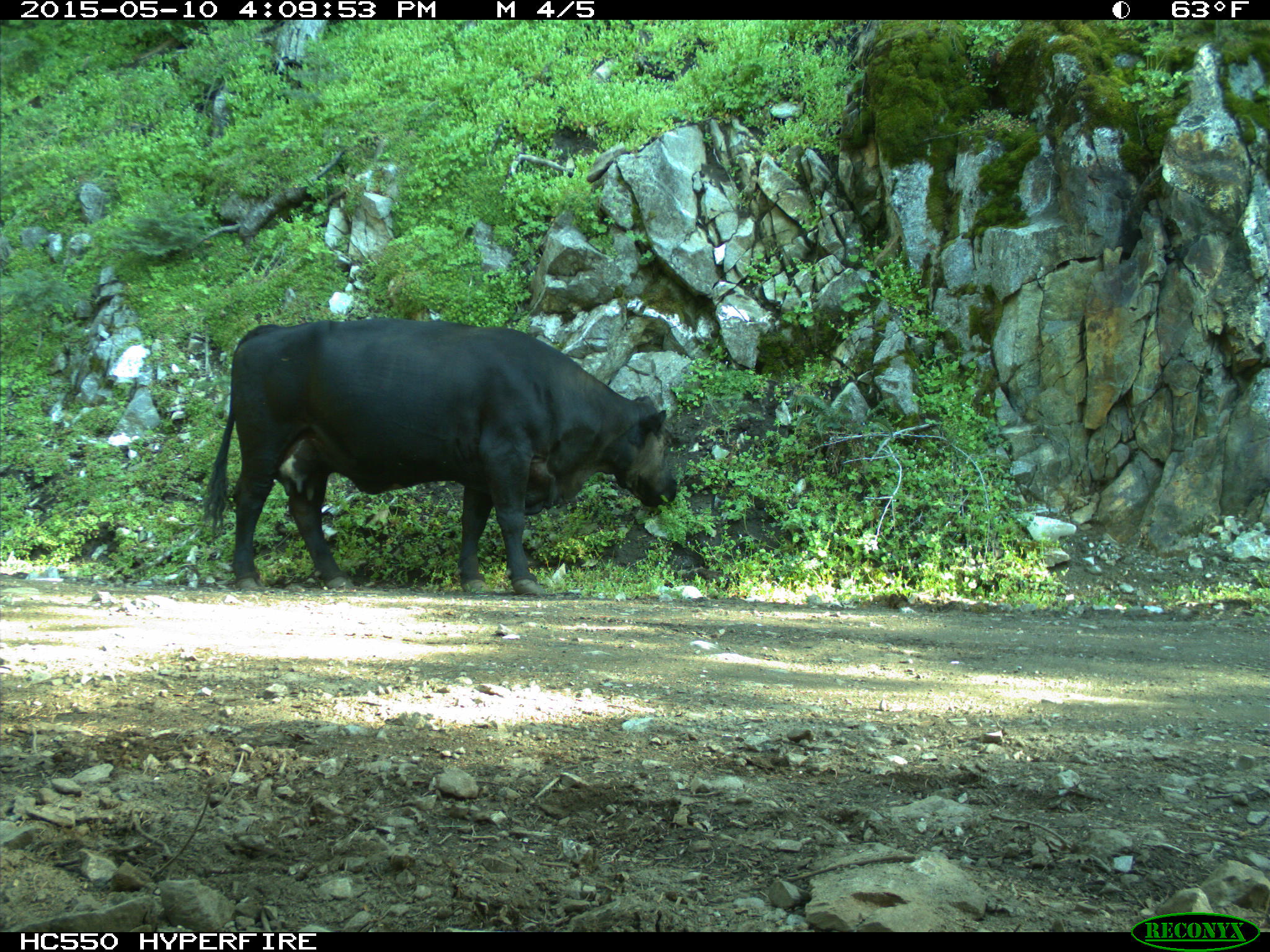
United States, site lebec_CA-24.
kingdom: Animalia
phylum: Chordata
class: Mammalia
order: Artiodactyla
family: Bovidae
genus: Bos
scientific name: Bos taurus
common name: domestic cow